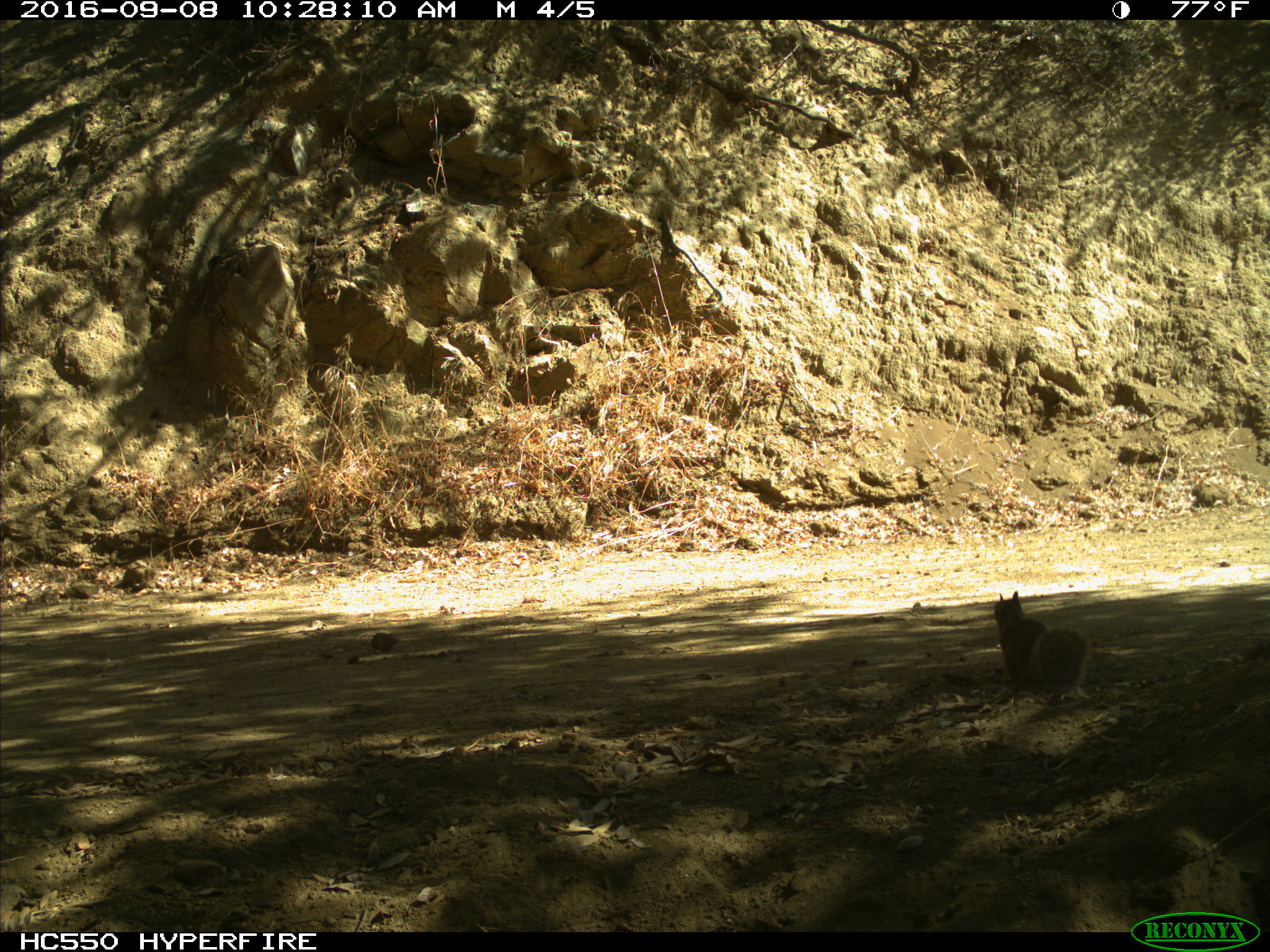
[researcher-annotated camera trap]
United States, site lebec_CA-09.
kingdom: Animalia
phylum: Chordata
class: Mammalia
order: Rodentia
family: Sciuridae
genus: Otospermophilus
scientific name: Otospermophilus beecheyi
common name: california ground squirrel